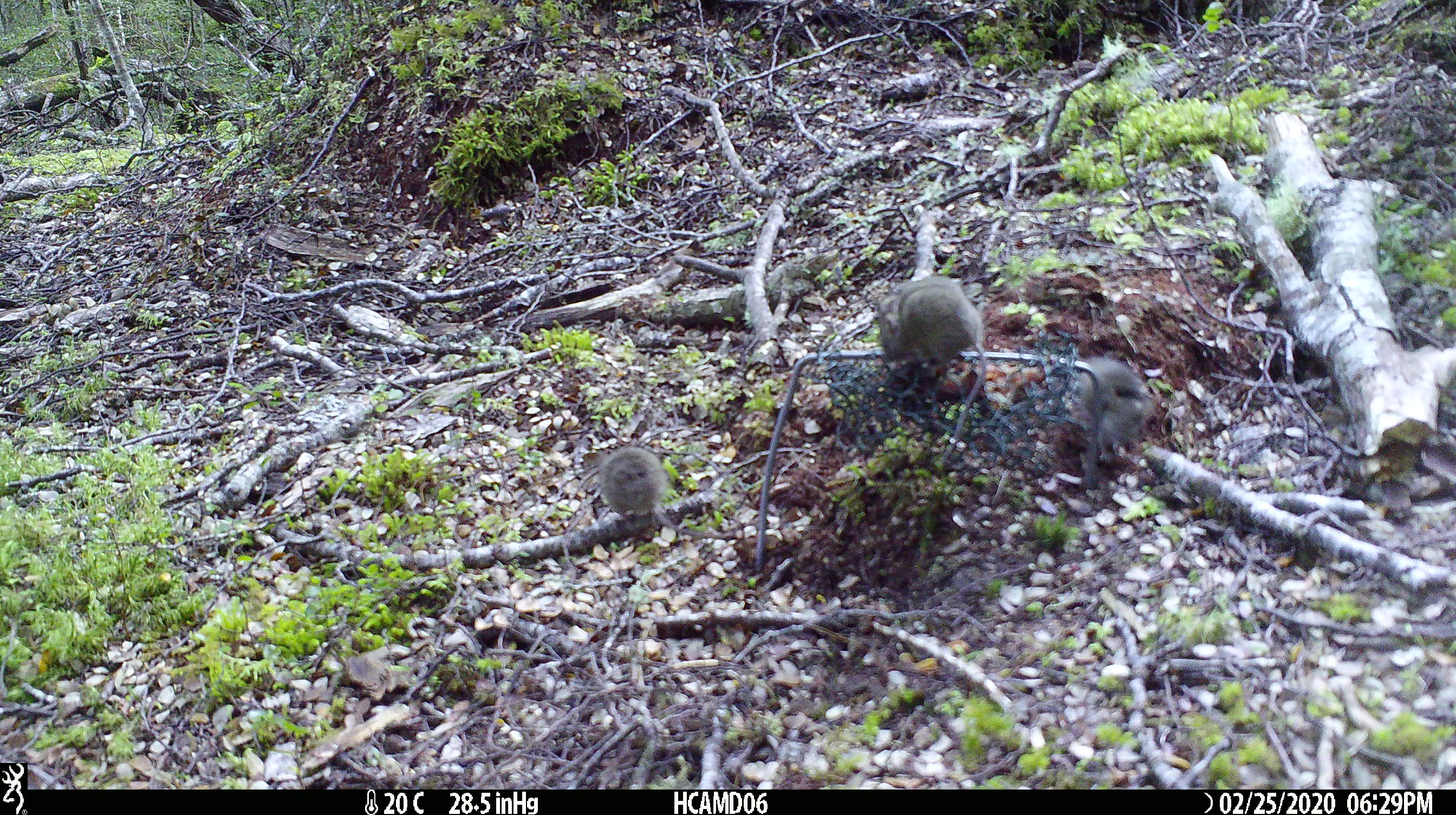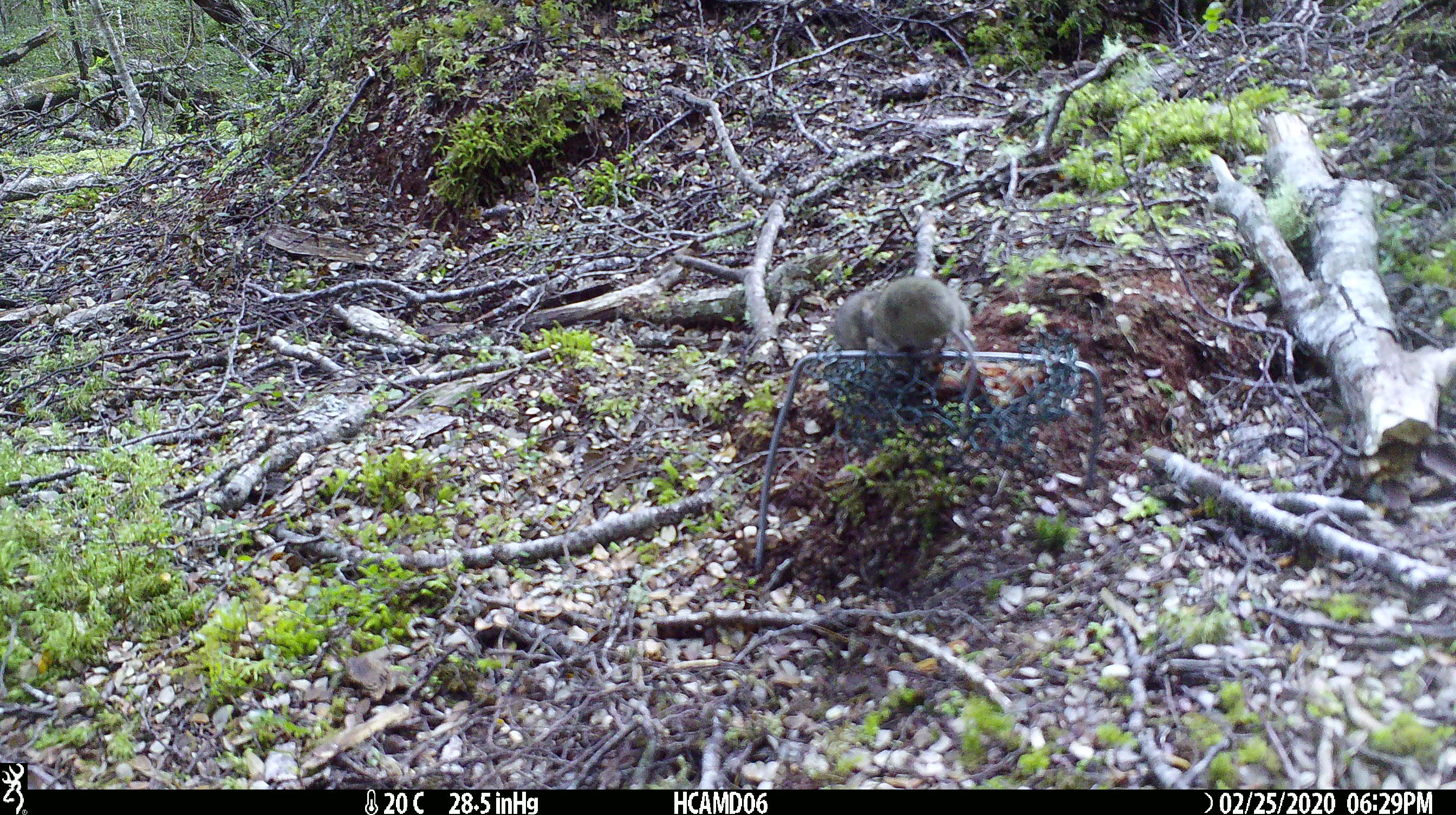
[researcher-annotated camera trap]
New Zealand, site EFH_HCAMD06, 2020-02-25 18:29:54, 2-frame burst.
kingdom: Animalia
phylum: Chordata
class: Mammalia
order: Rodentia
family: Muridae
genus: Mus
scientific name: Mus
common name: mouse